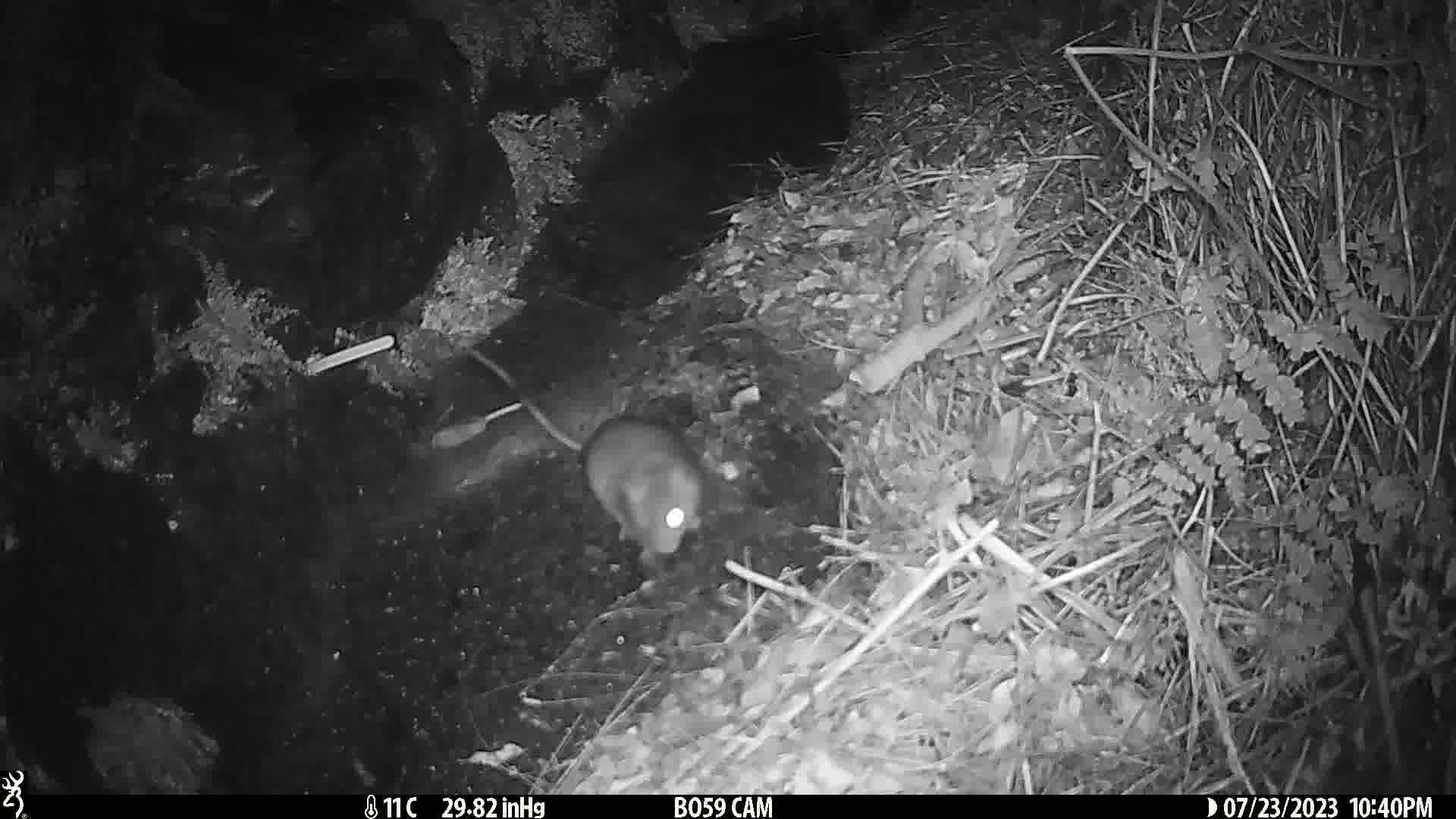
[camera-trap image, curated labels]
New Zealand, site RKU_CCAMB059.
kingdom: Animalia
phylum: Chordata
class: Mammalia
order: Rodentia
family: Muridae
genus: Rattus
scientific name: Rattus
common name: rat